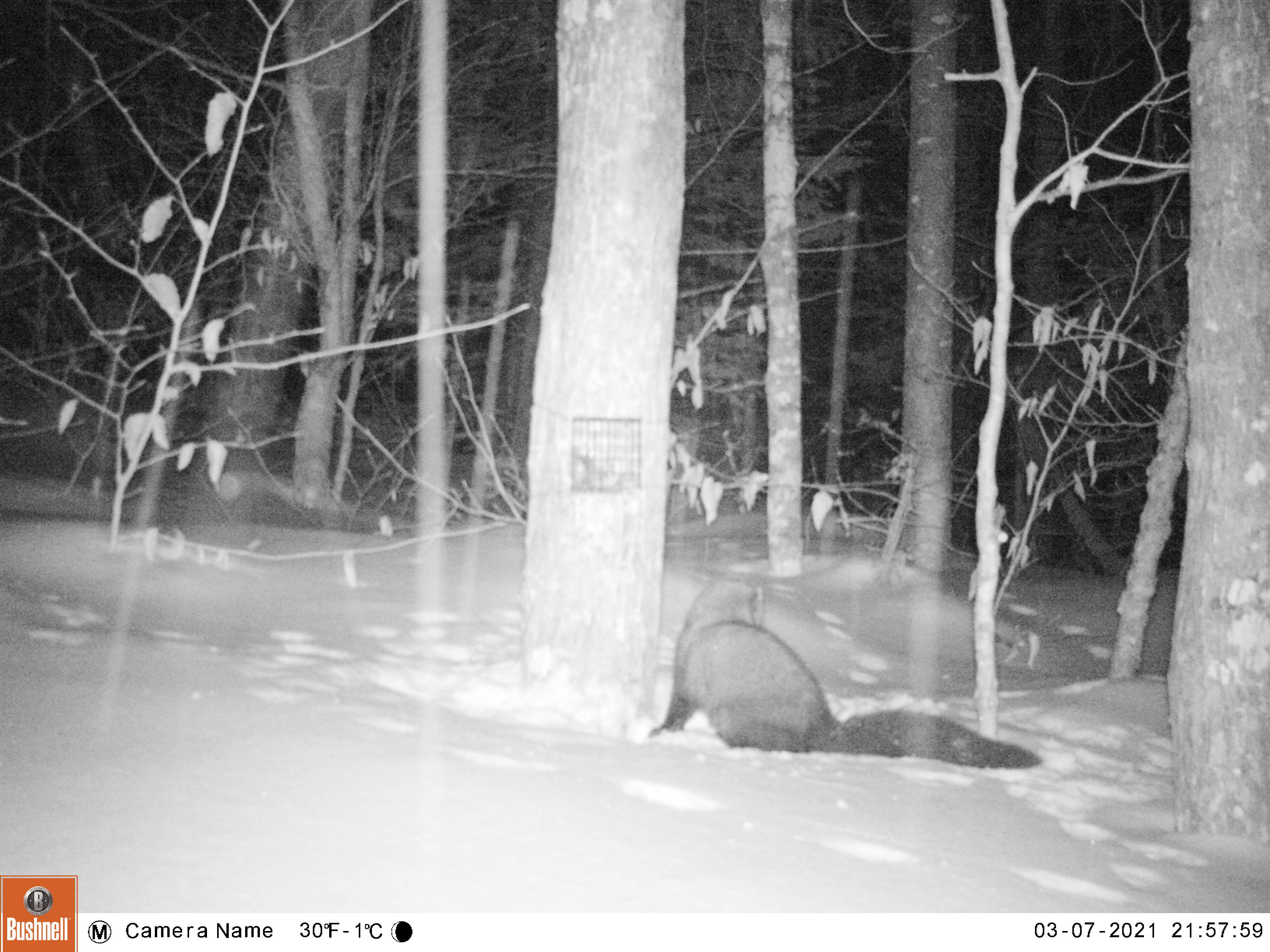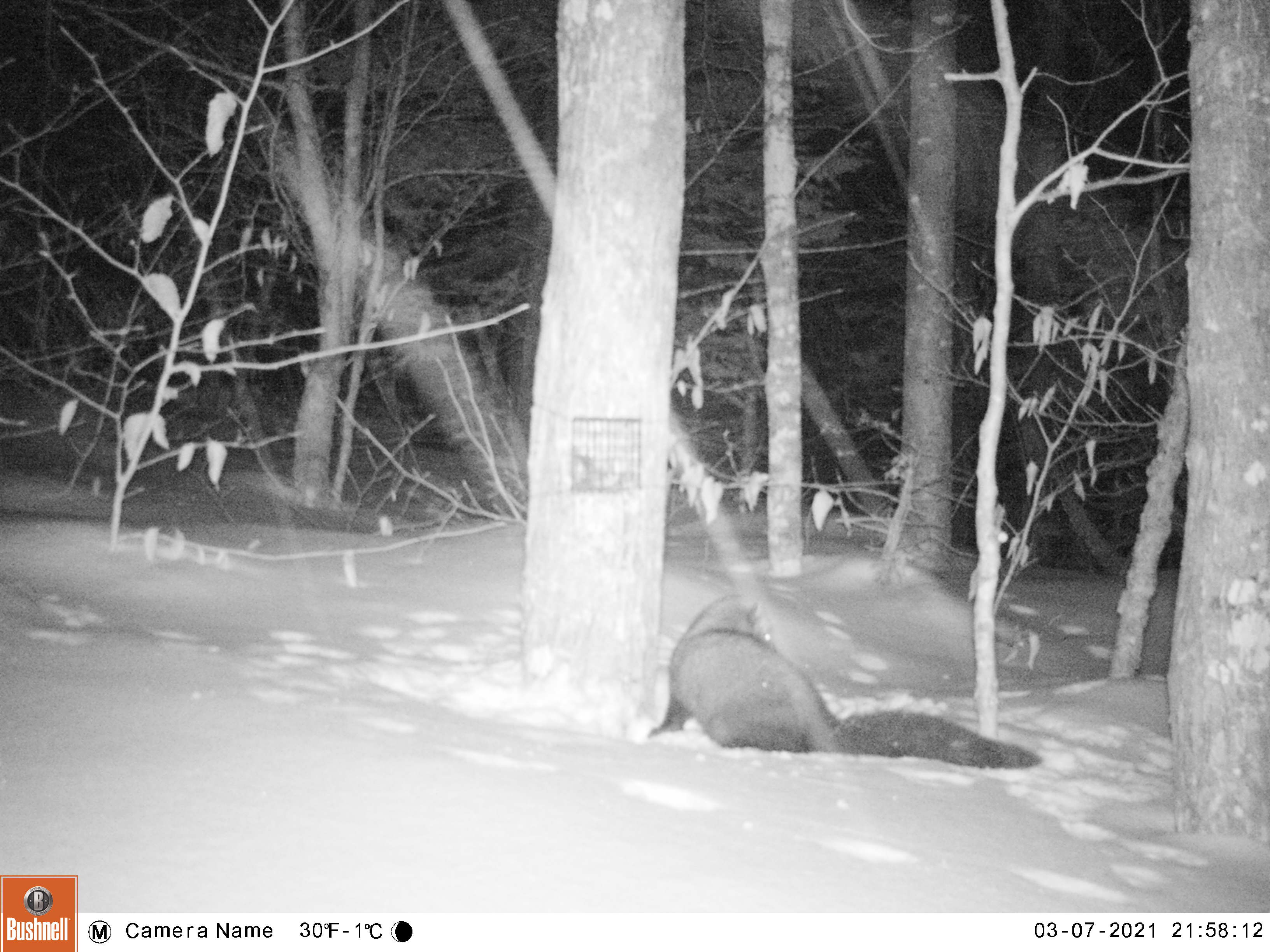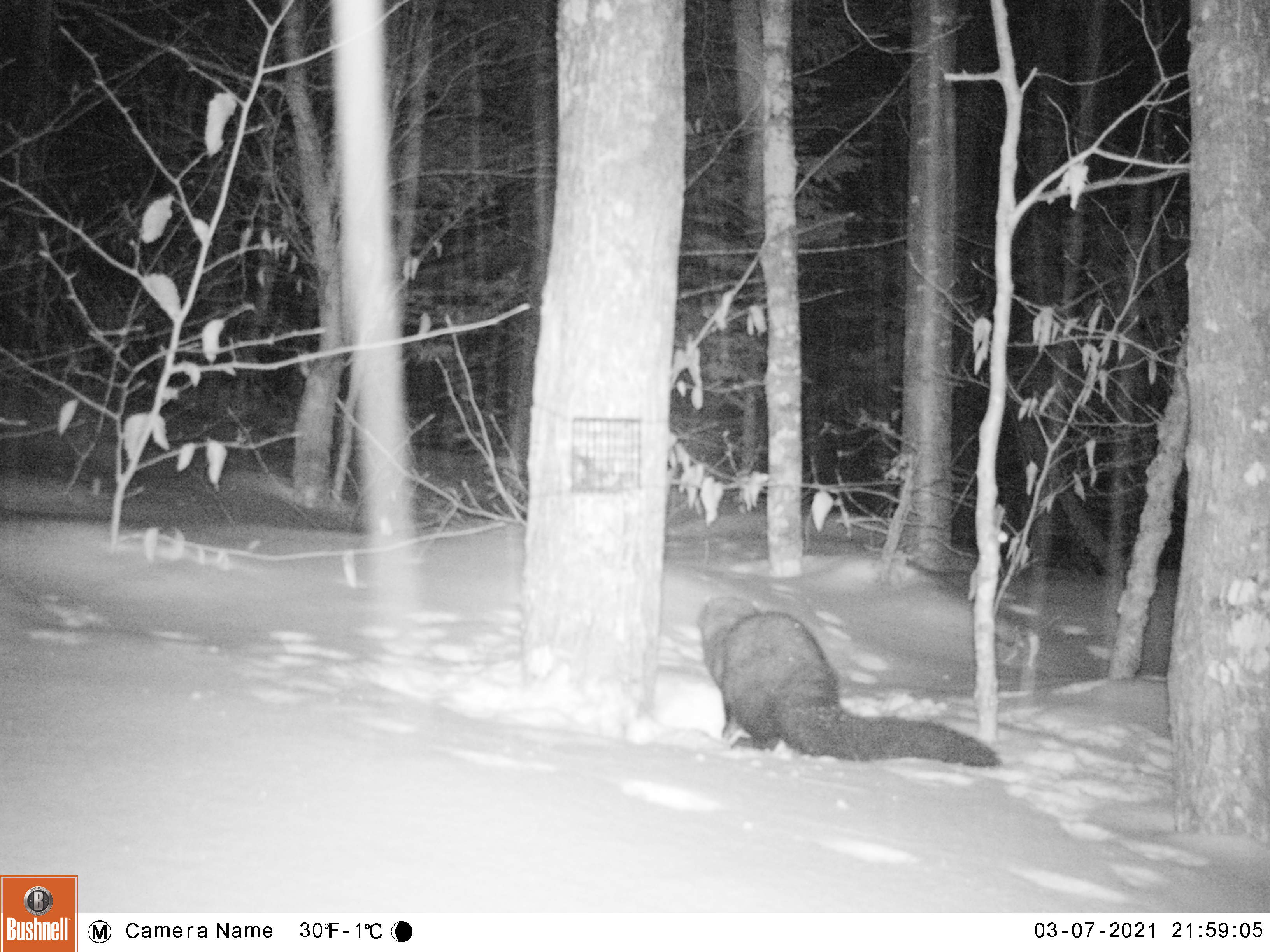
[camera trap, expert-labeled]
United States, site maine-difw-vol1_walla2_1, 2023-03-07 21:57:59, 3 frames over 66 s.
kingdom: Animalia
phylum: Chordata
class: Mammalia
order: Carnivora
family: Mustelidae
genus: Pekania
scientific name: Pekania pennanti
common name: fisher